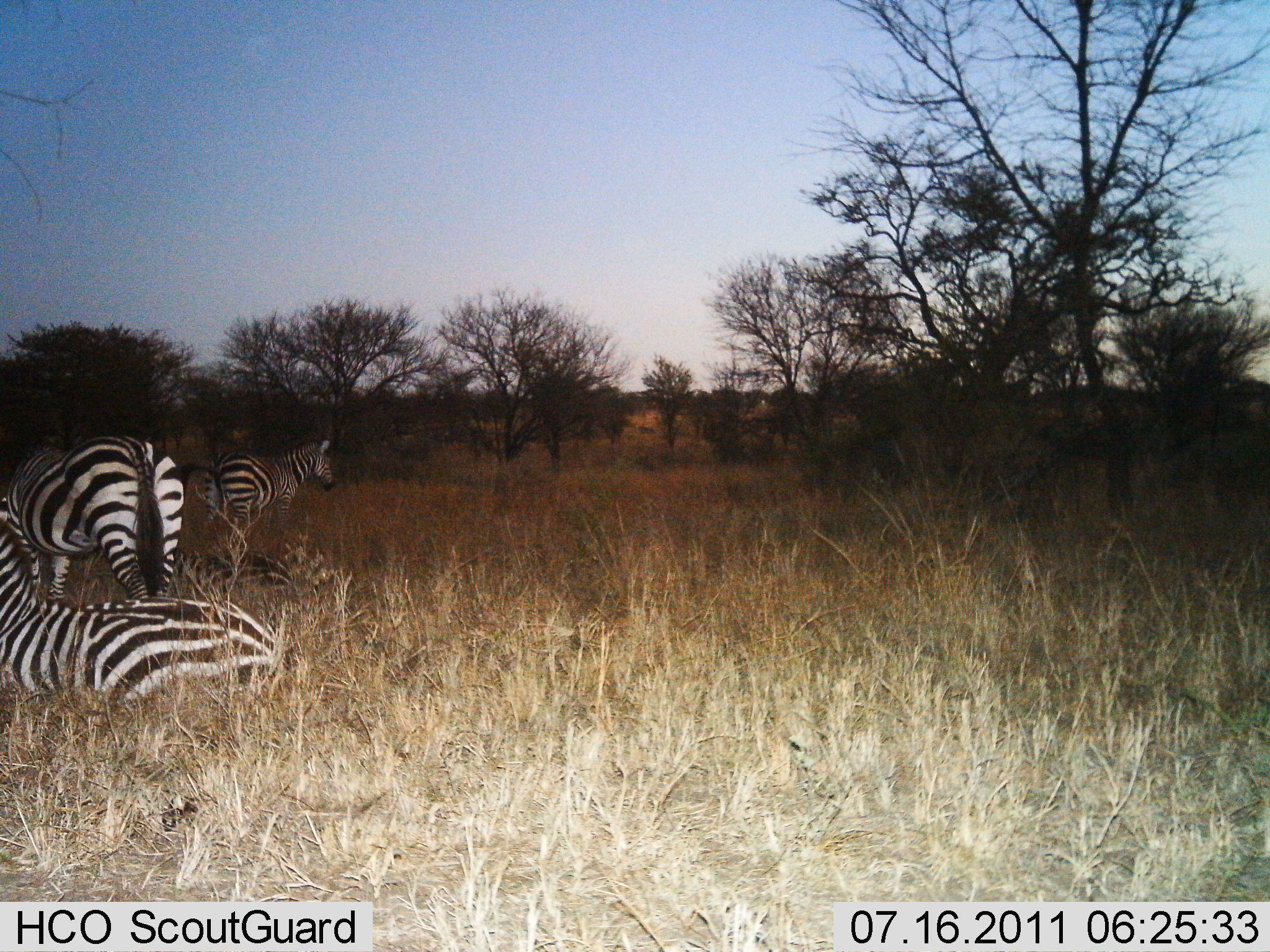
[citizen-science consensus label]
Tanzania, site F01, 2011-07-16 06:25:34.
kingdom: Animalia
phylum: Chordata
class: Mammalia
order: Perissodactyla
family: Equidae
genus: Equus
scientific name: Equus quagga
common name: plains zebra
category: zebra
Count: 3.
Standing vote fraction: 89%.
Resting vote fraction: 100%.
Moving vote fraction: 11%.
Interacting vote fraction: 0%.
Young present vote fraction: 0%.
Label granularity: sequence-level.